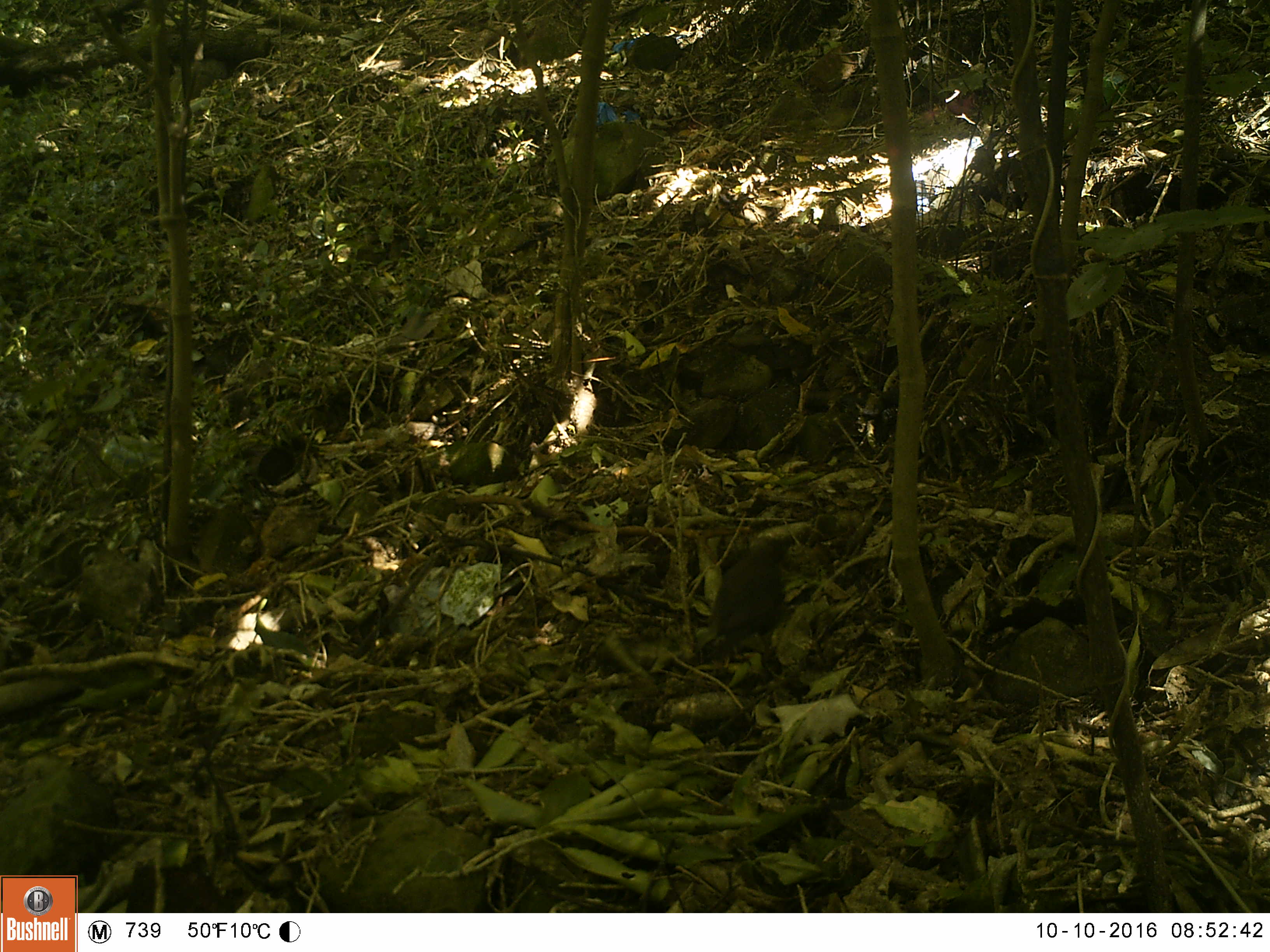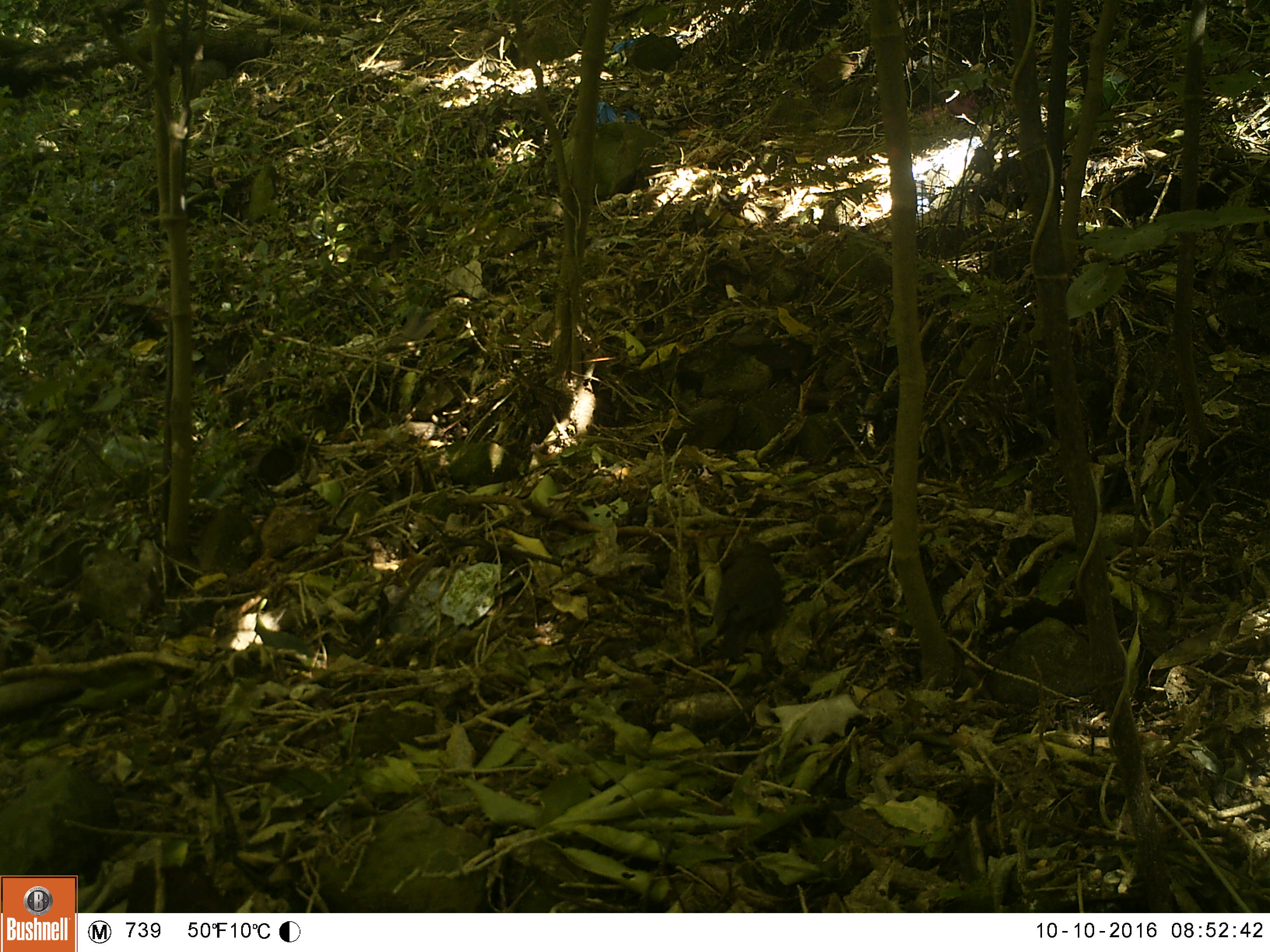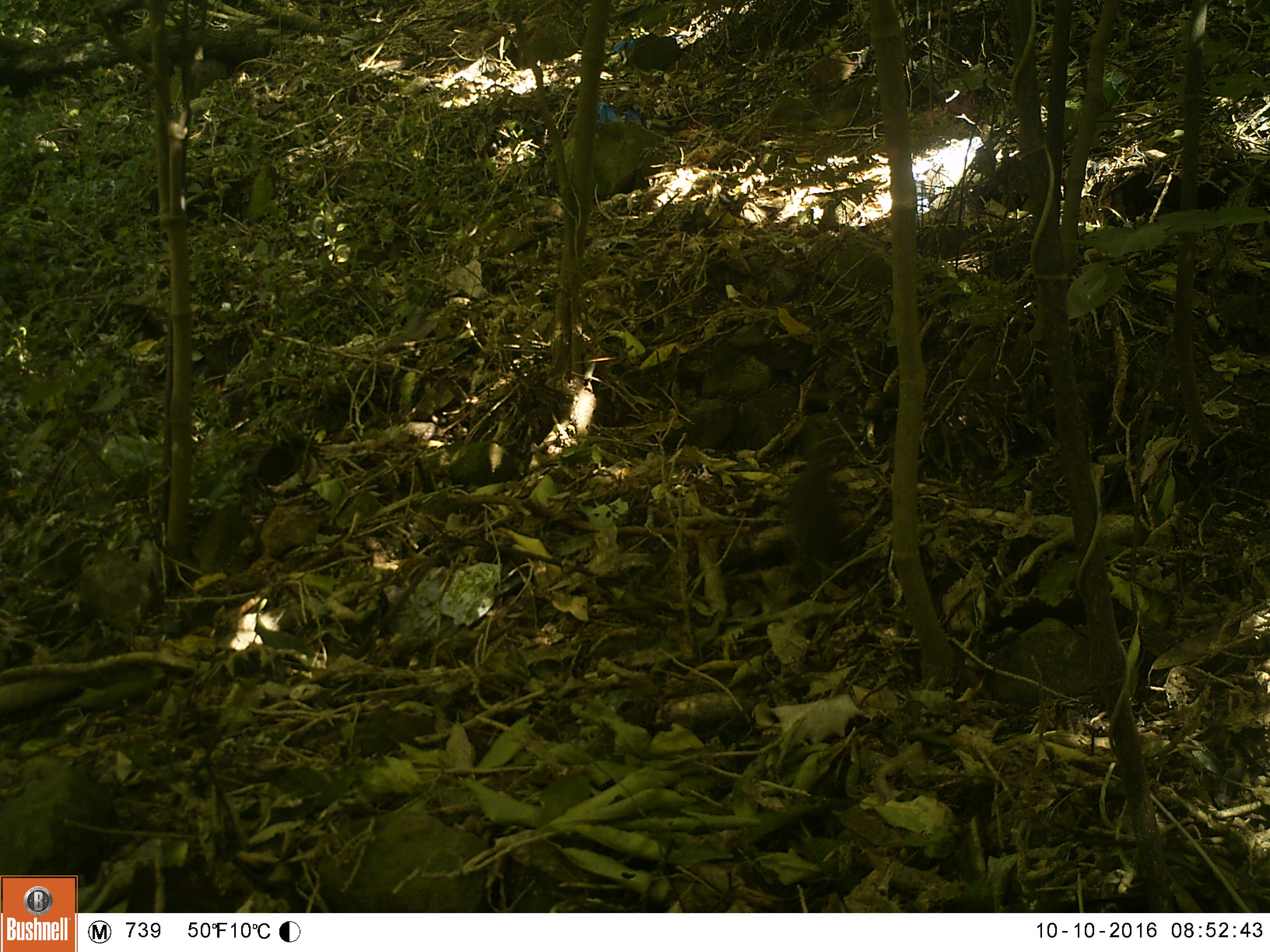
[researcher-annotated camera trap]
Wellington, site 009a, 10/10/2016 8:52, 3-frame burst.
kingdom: Animalia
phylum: Chordata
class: Aves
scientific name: Aves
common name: bird